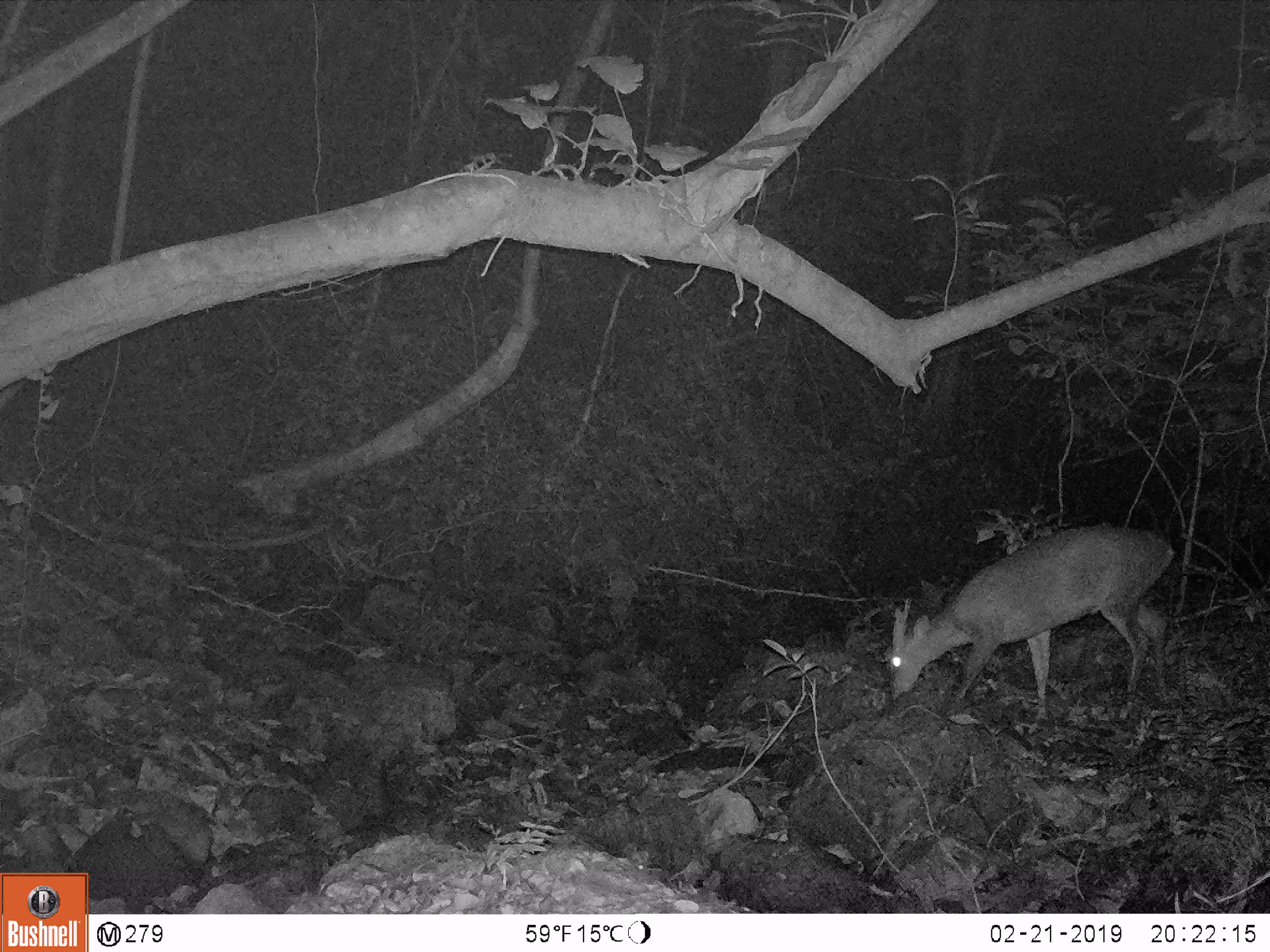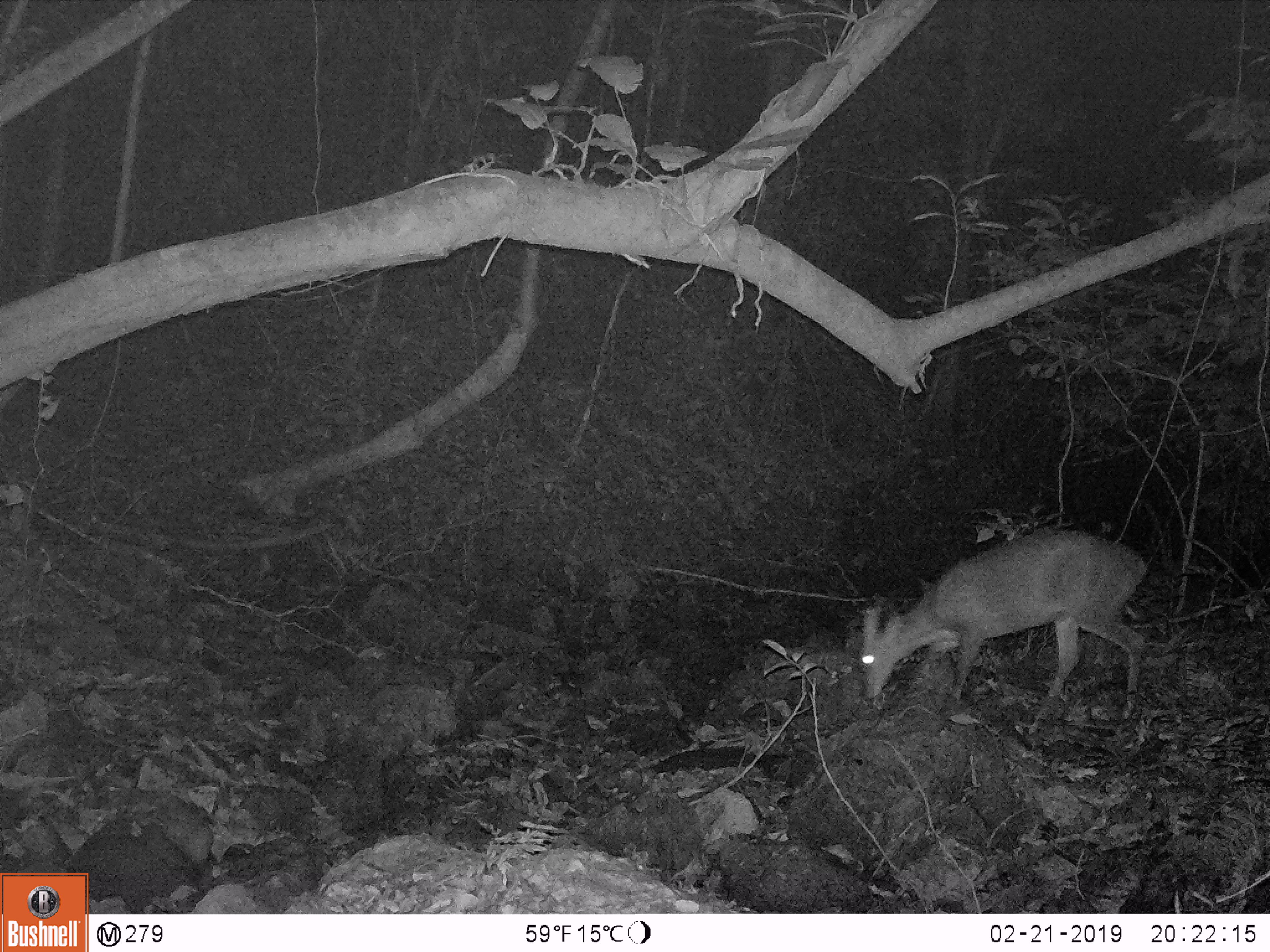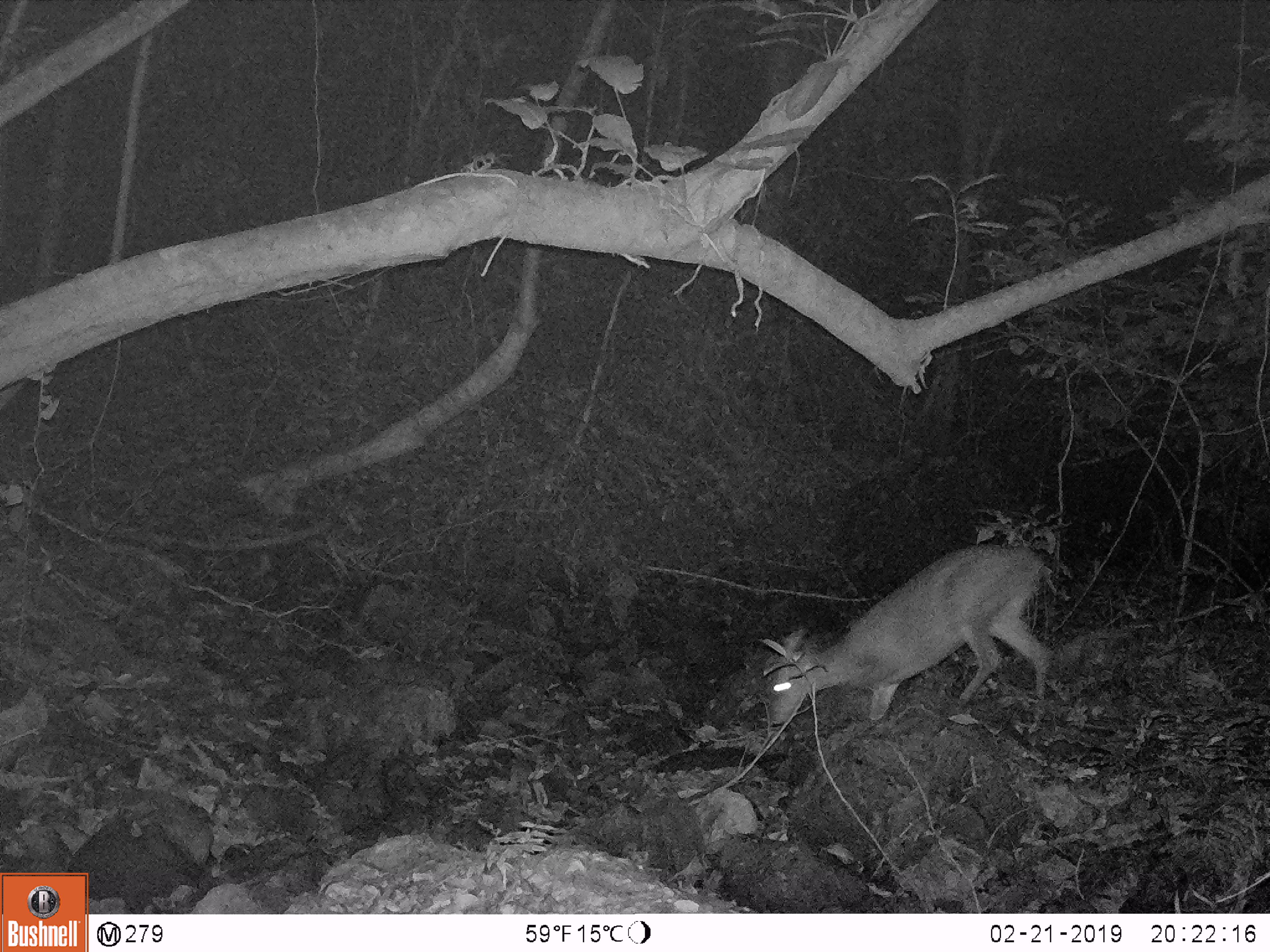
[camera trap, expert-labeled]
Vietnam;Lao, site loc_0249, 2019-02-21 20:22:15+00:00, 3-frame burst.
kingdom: Animalia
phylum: Chordata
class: Mammalia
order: Artiodactyla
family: Cervidae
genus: Muntiacus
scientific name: Muntiacus vuquangensis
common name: large-antlered muntjac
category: large antlered muntjac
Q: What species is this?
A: Large antlered muntjac (large-antlered muntjac) (Muntiacus vuquangensis).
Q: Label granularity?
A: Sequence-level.